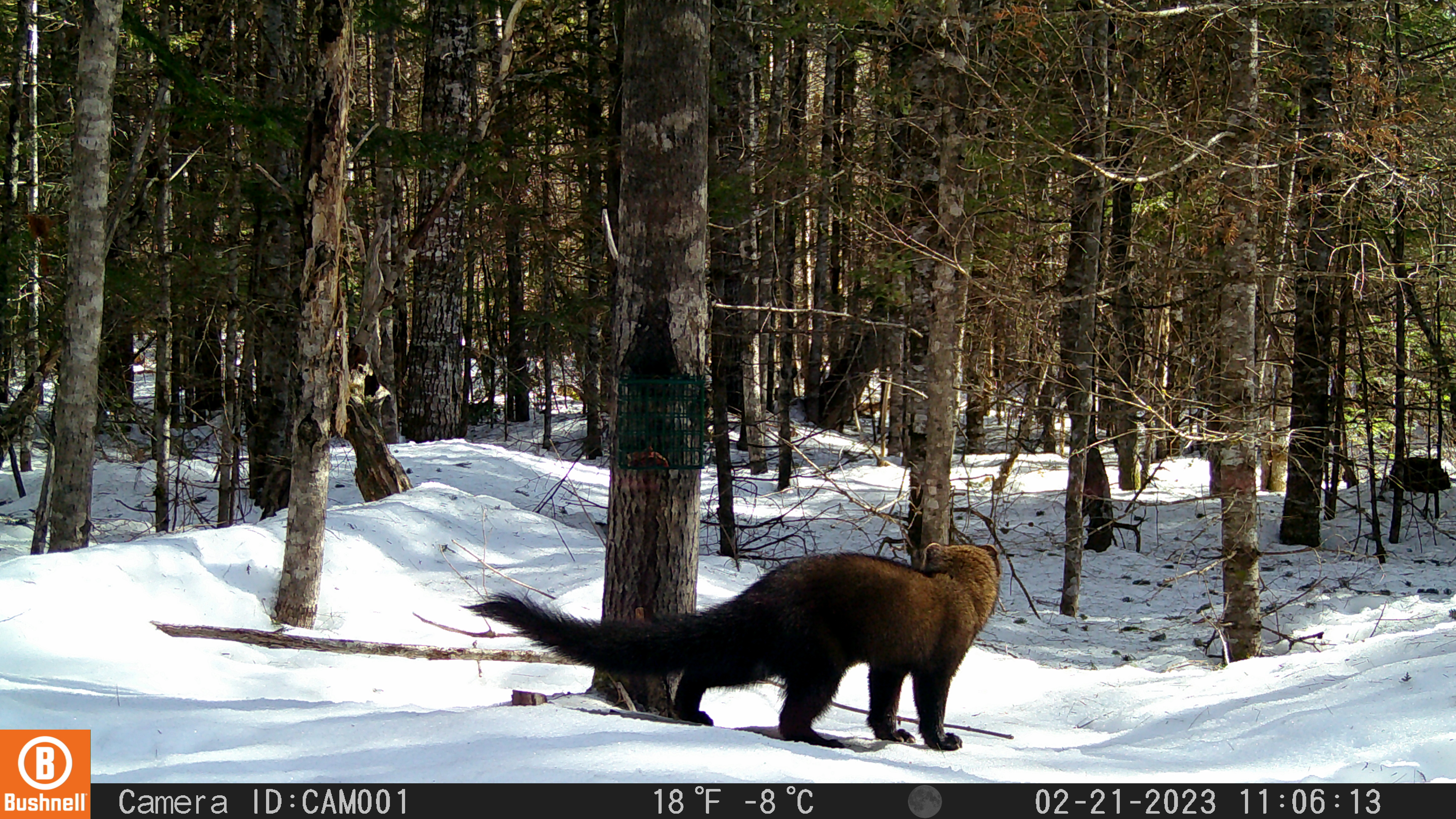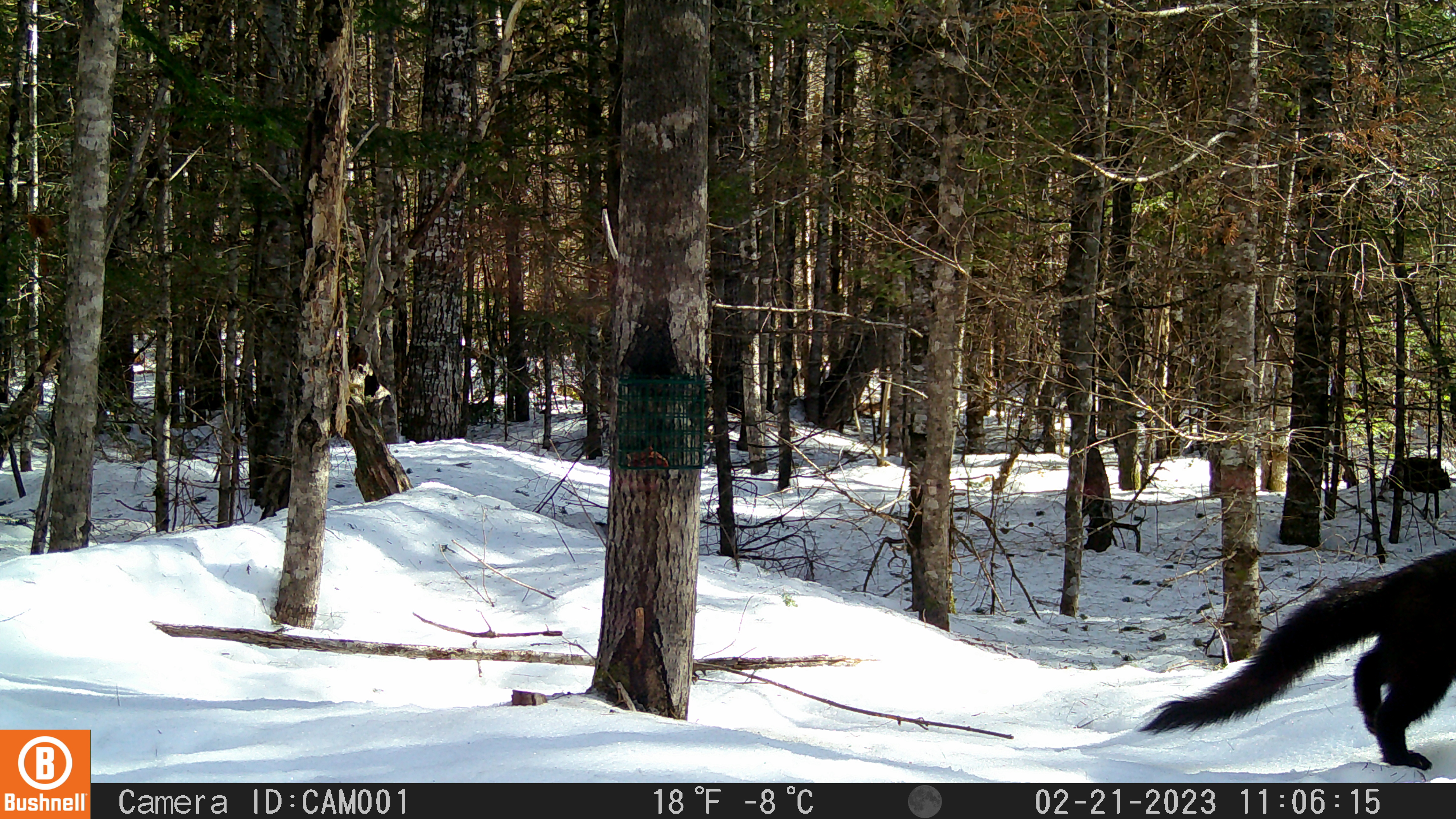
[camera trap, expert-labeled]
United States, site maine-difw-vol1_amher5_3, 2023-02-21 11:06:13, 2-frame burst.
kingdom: Animalia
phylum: Chordata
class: Mammalia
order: Carnivora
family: Mustelidae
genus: Pekania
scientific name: Pekania pennanti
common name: fisher